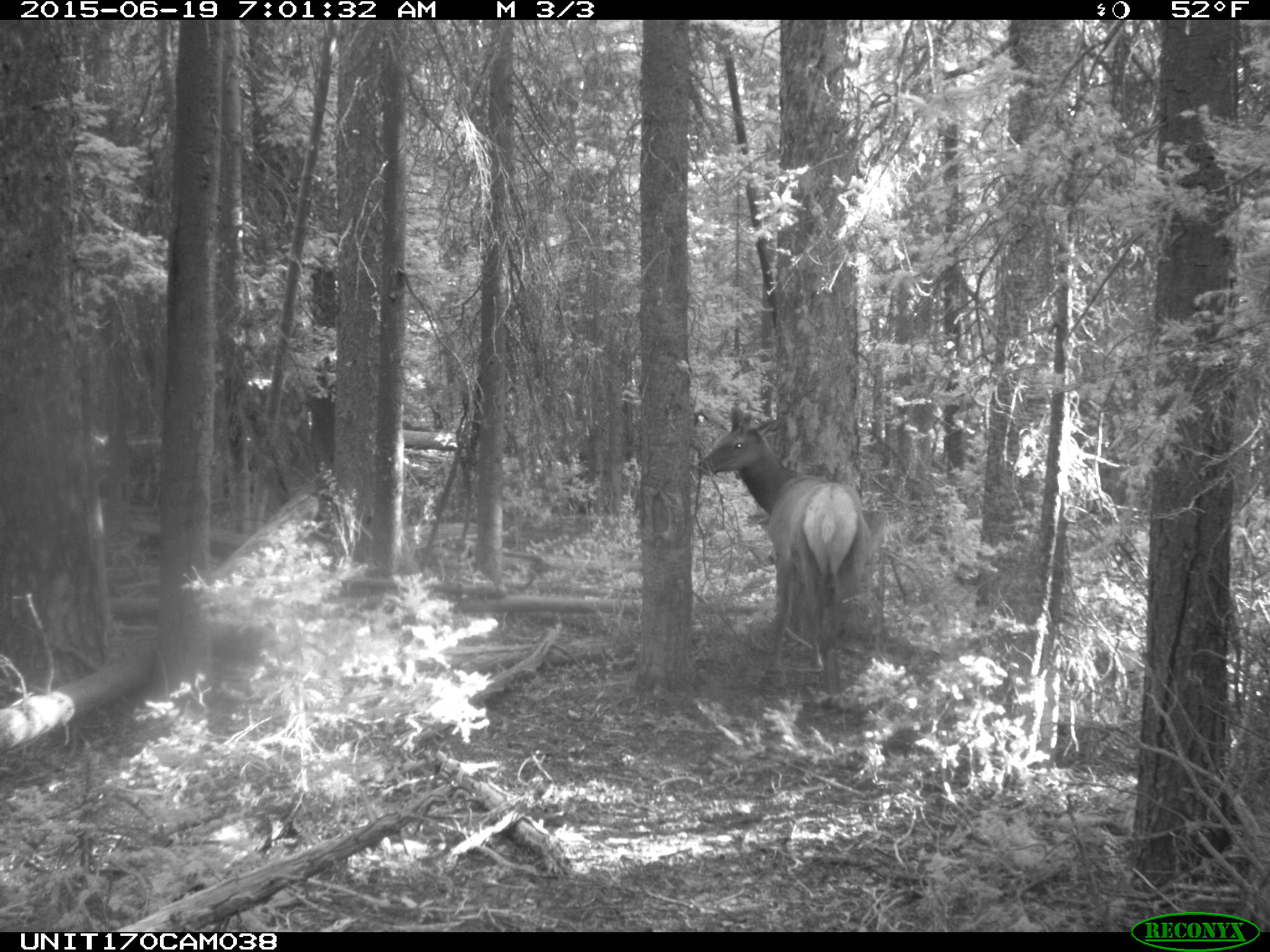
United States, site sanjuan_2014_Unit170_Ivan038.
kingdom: Animalia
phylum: Chordata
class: Mammalia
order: Artiodactyla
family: Cervidae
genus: Cervus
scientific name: Cervus elaphus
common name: red deer